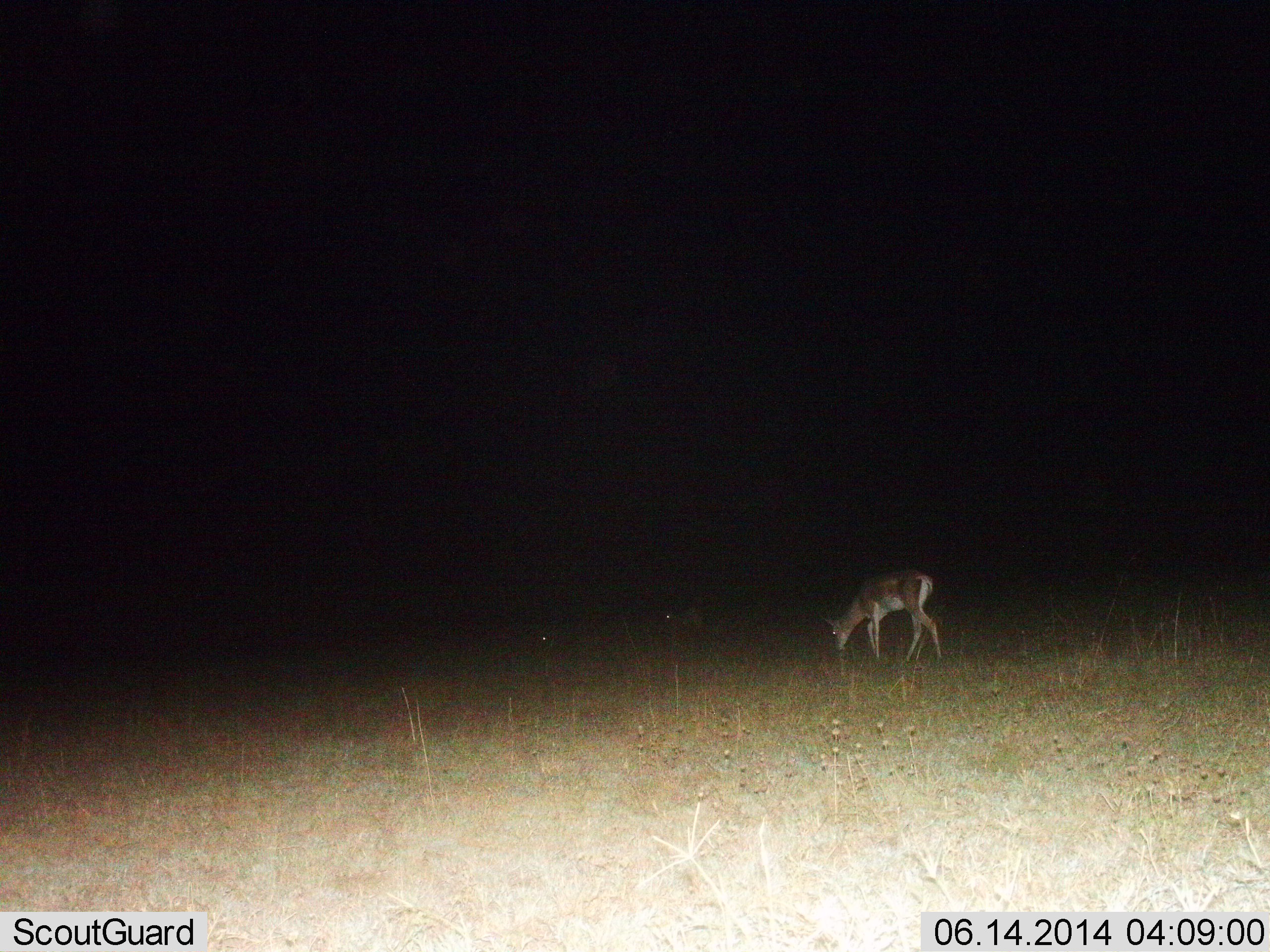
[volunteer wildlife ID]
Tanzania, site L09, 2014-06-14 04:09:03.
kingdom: Animalia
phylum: Chordata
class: Mammalia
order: Artiodactyla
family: Bovidae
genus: Nanger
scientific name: Nanger granti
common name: grant's gazelle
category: gazellegrants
Gazellegrants (grant's gazelle) (Nanger granti), count 1. Behavior (volunteer vote fractions): standing 20%, resting 0%, moving 0%, interacting 0%. Young present (vote fraction): 0%. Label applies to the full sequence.